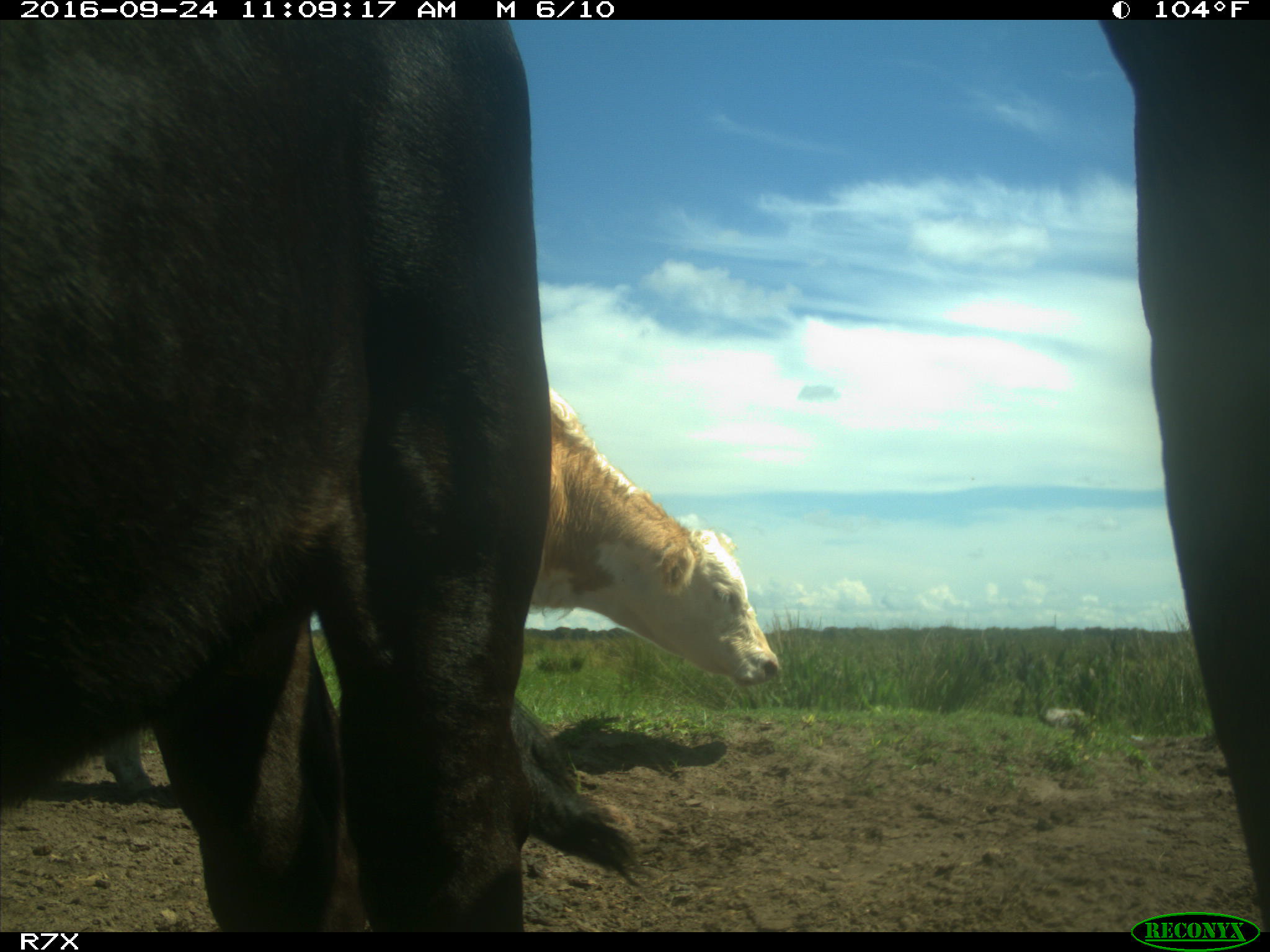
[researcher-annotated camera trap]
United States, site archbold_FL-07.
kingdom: Animalia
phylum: Chordata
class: Mammalia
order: Artiodactyla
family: Bovidae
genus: Bos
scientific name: Bos taurus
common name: domestic cow